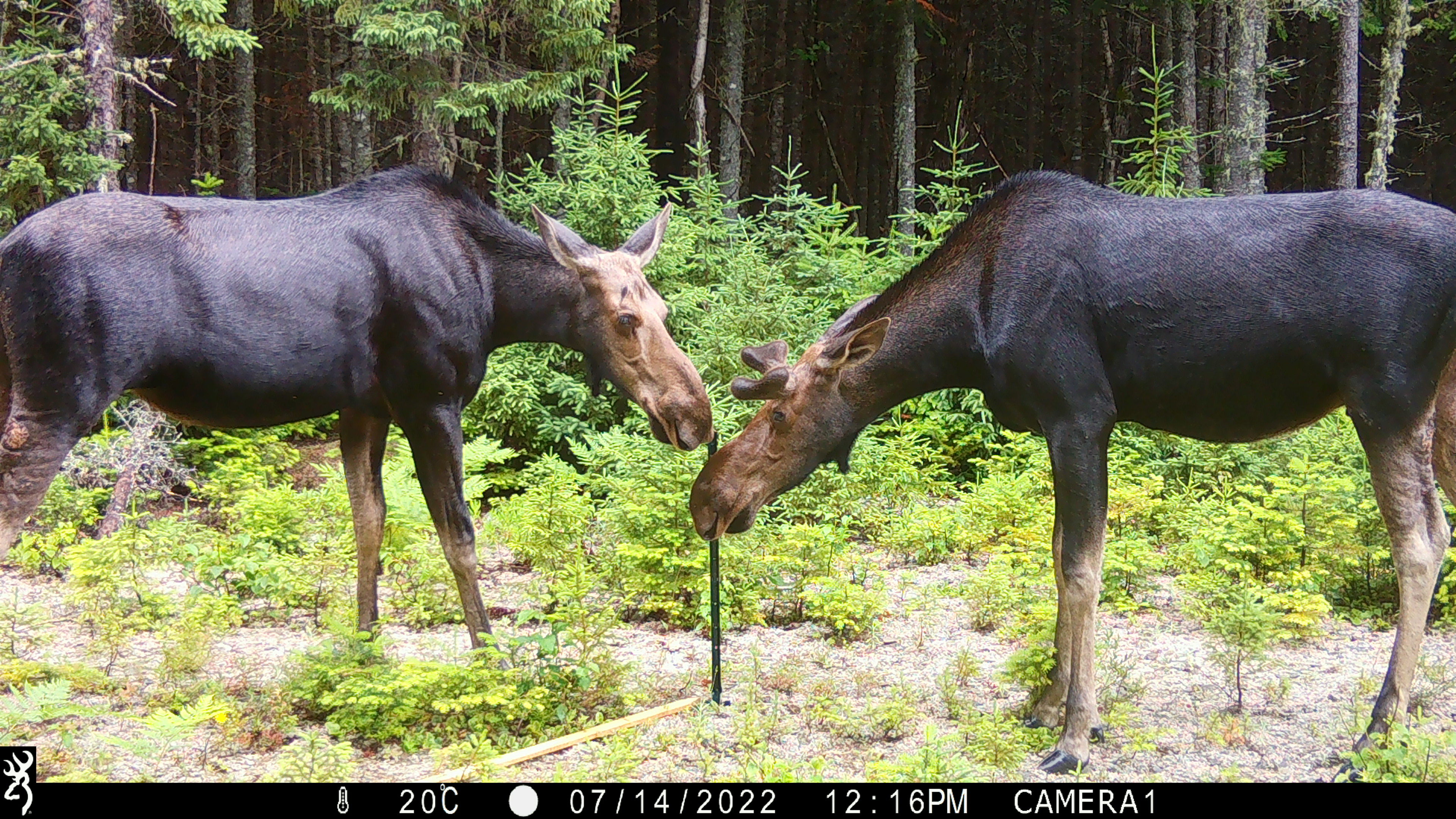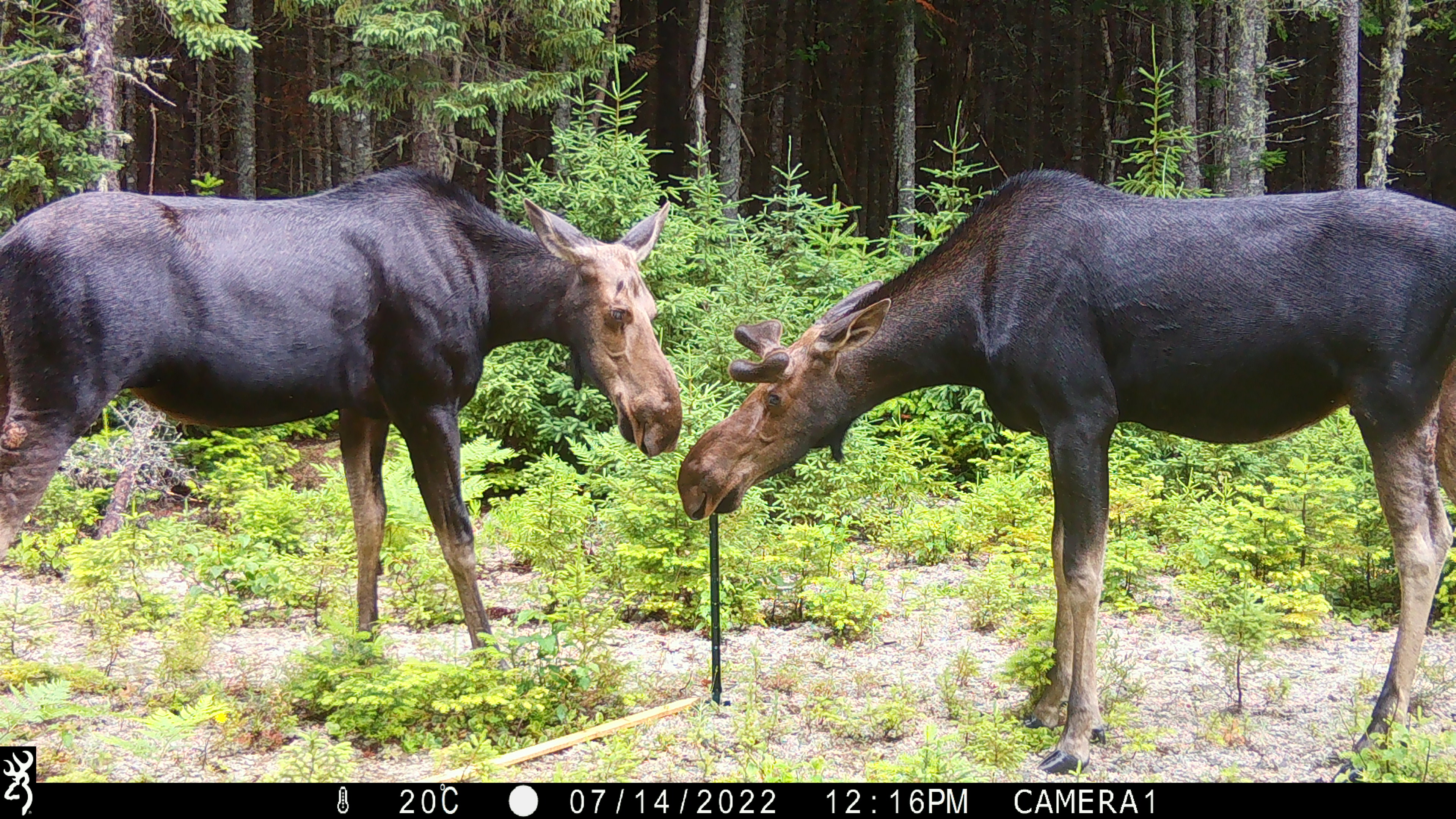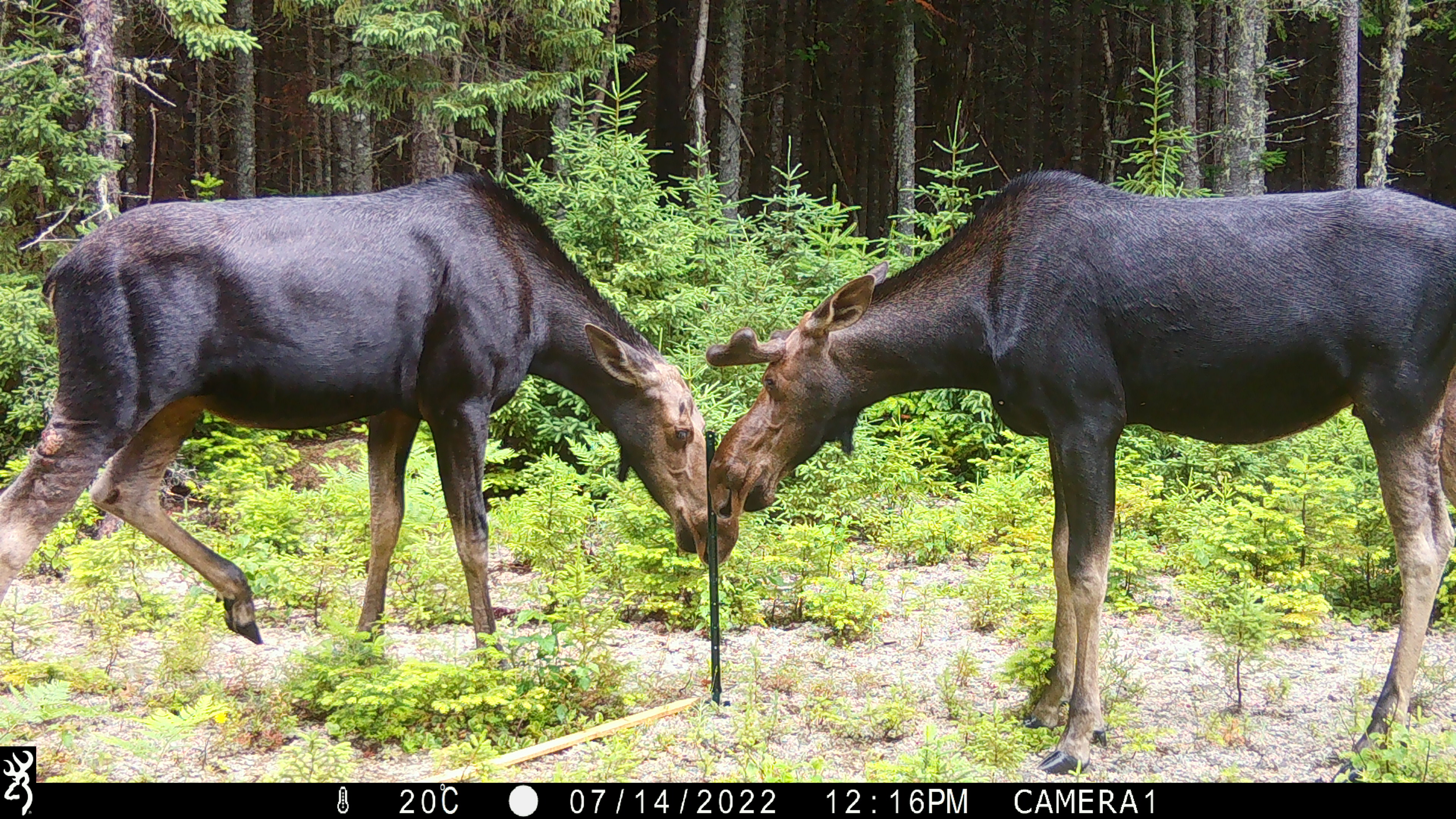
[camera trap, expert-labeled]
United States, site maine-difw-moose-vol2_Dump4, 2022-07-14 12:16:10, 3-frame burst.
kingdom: Animalia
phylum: Chordata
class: Mammalia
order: Artiodactyla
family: Cervidae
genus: Alces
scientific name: Alces alces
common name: moose